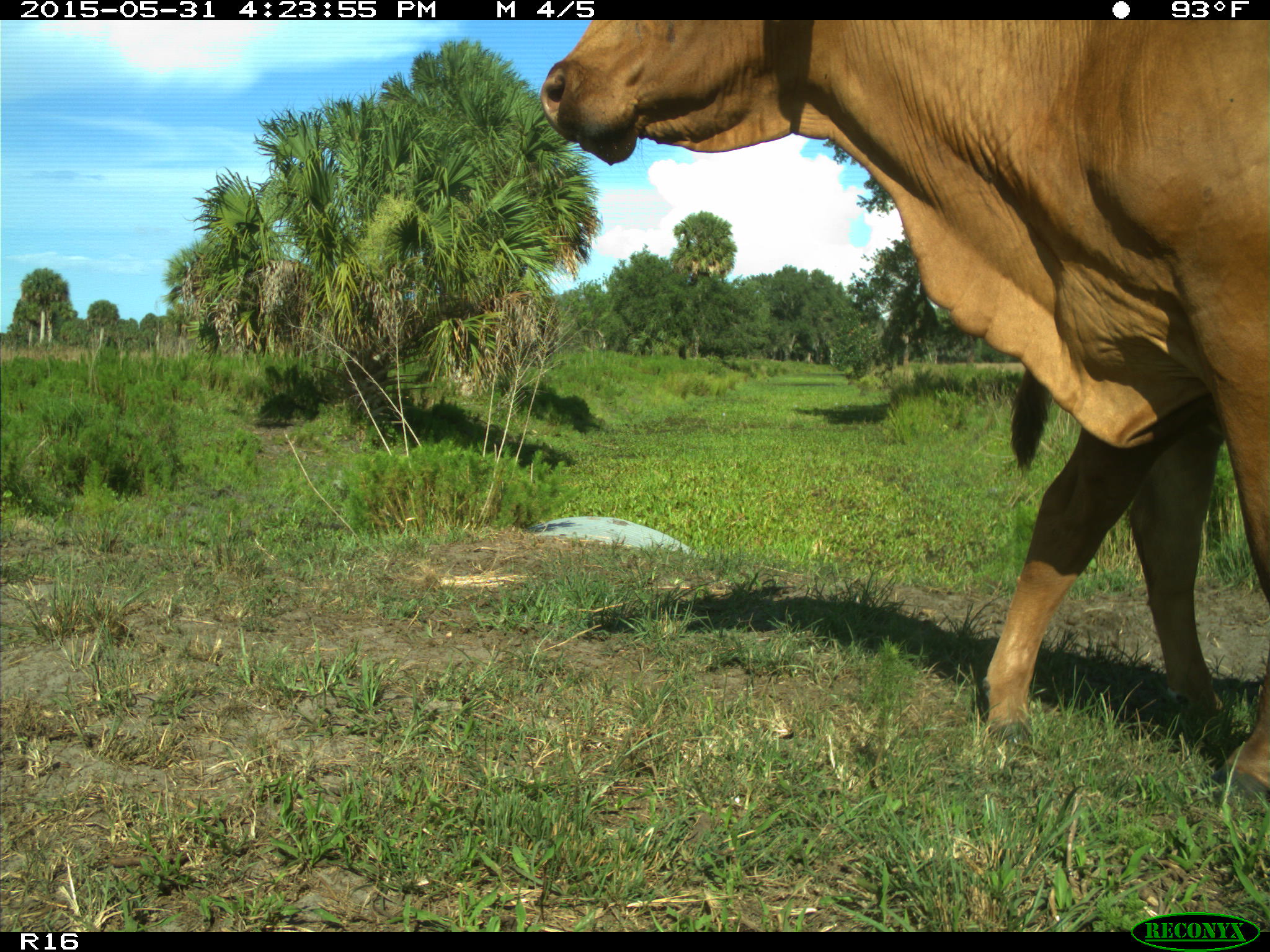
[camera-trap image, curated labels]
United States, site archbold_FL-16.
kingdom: Animalia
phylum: Chordata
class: Mammalia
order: Artiodactyla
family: Bovidae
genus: Bos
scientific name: Bos taurus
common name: domestic cow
Bos taurus (domestic cow).